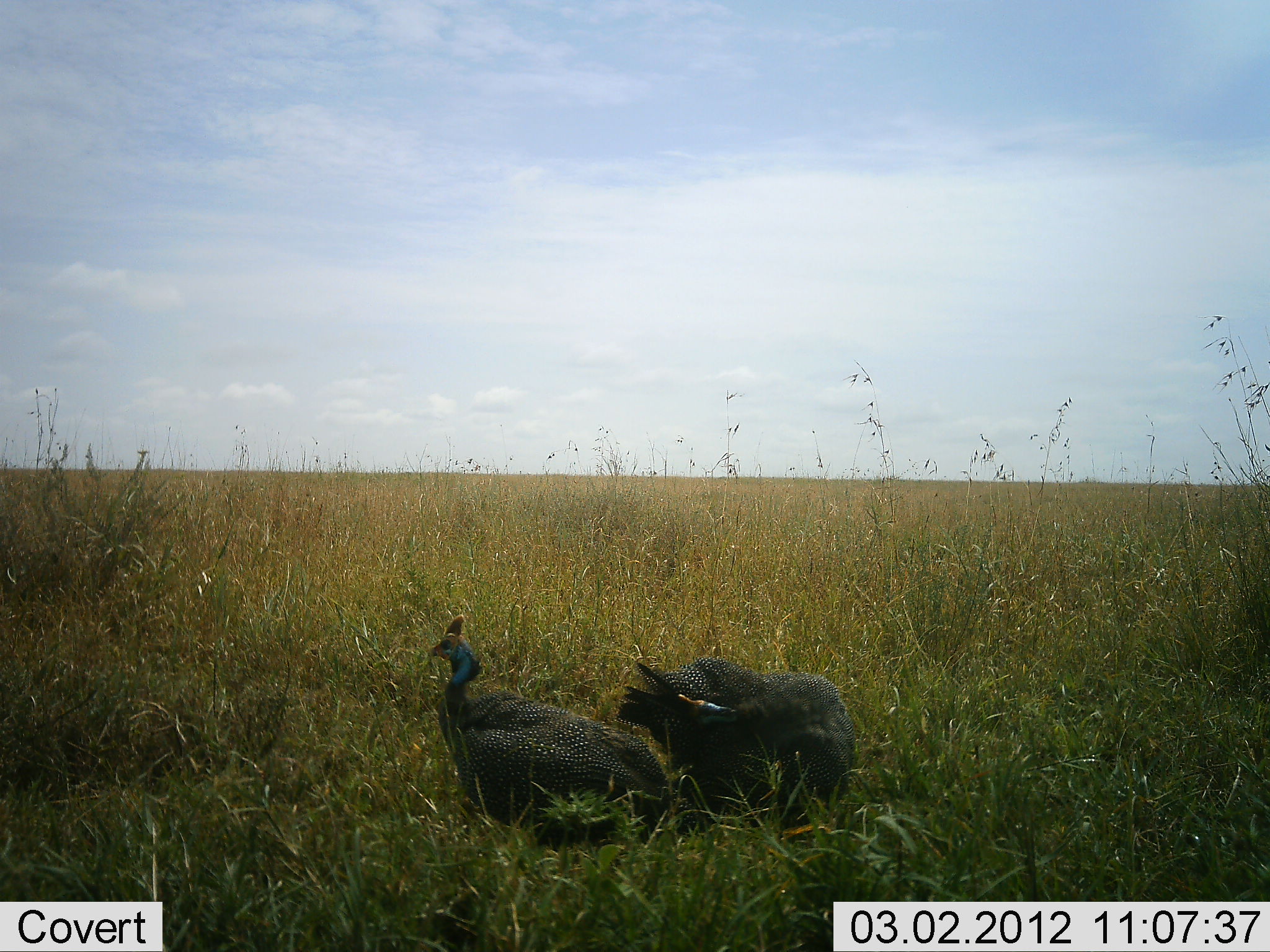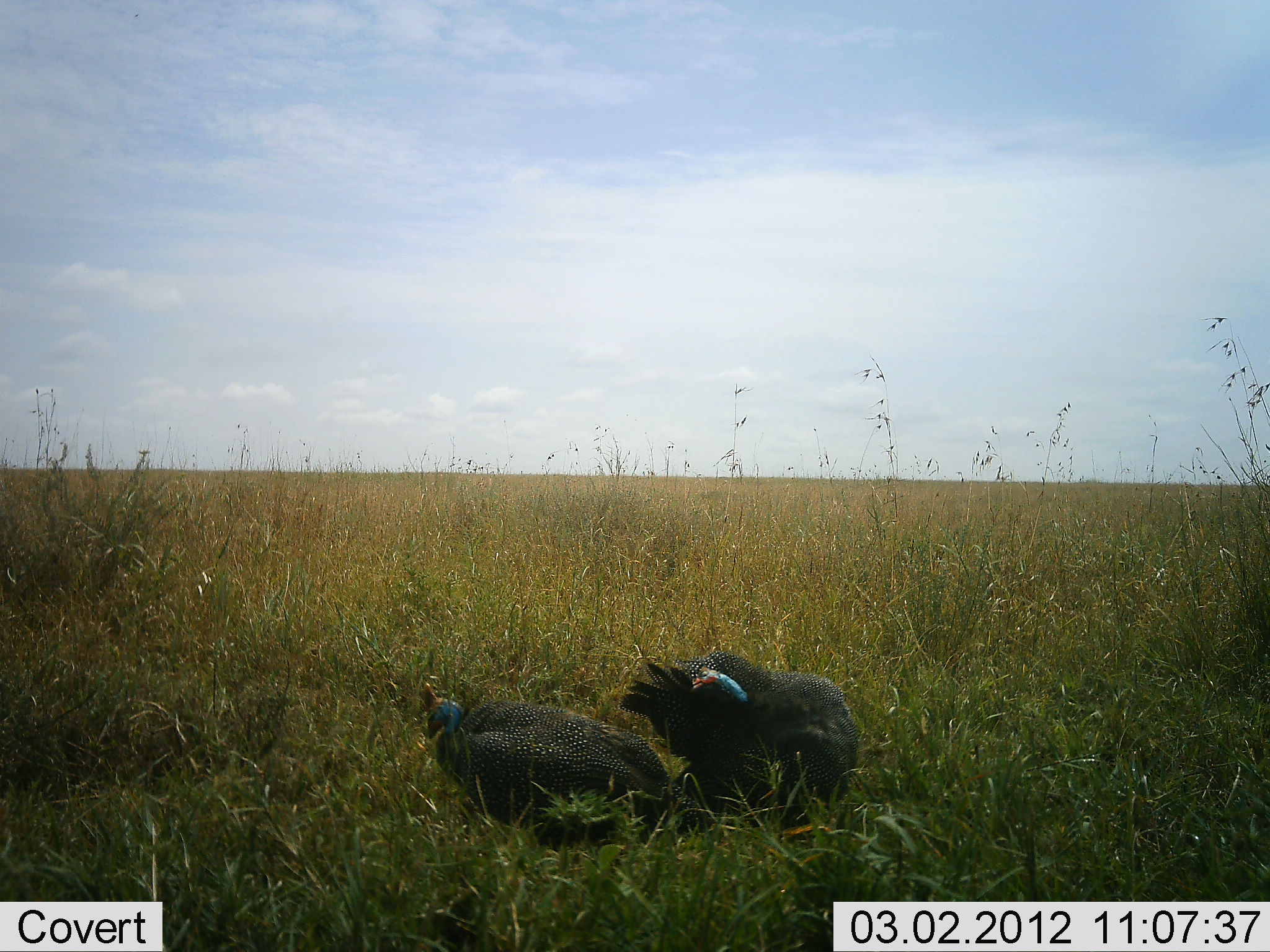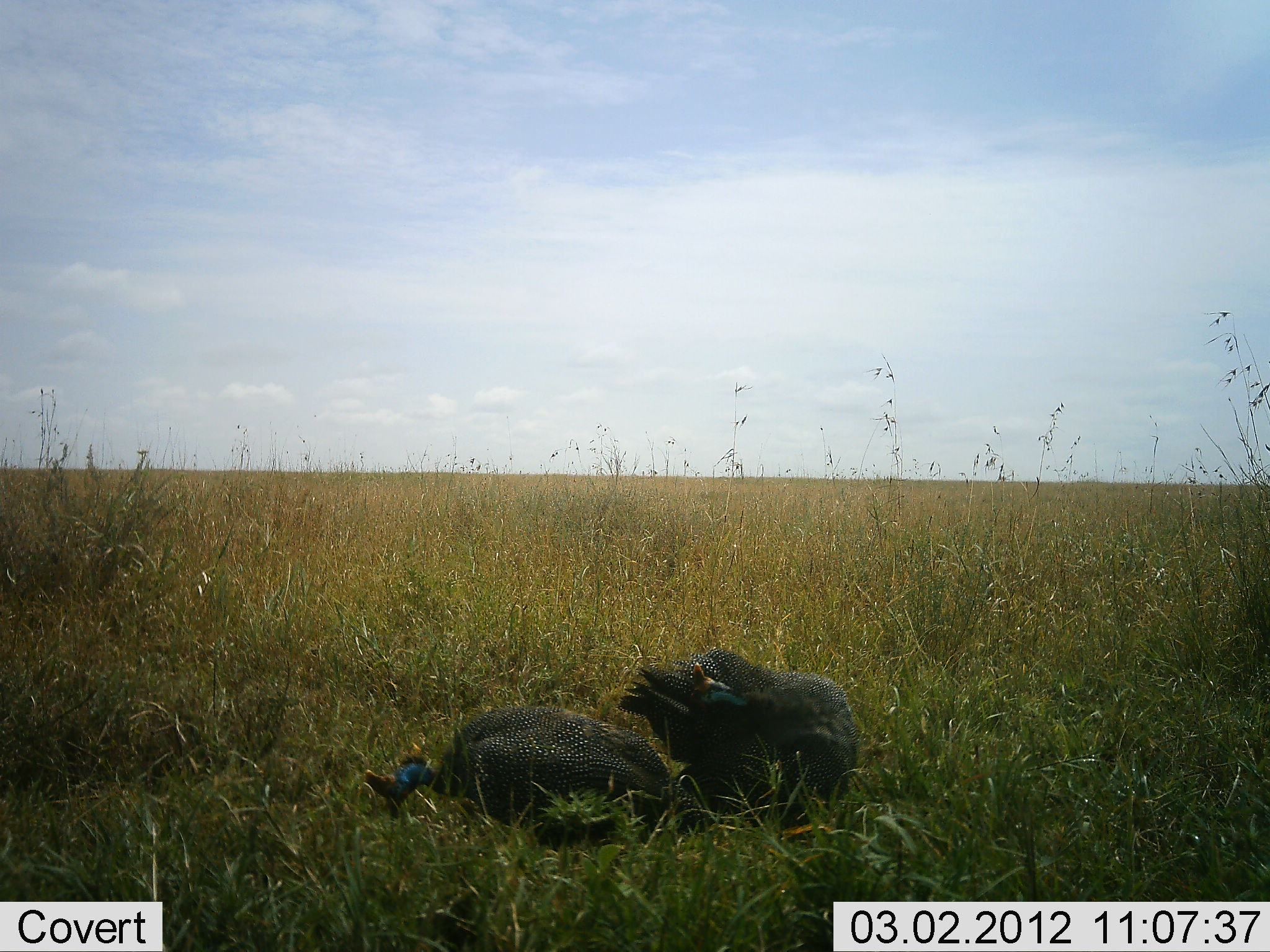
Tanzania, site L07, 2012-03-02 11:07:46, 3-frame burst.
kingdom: Animalia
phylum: Chordata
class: Aves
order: Galliformes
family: Numididae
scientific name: Numididae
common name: guinea fowl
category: guineafowl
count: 2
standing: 36%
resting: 27%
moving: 9%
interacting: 18%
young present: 0%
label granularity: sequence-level